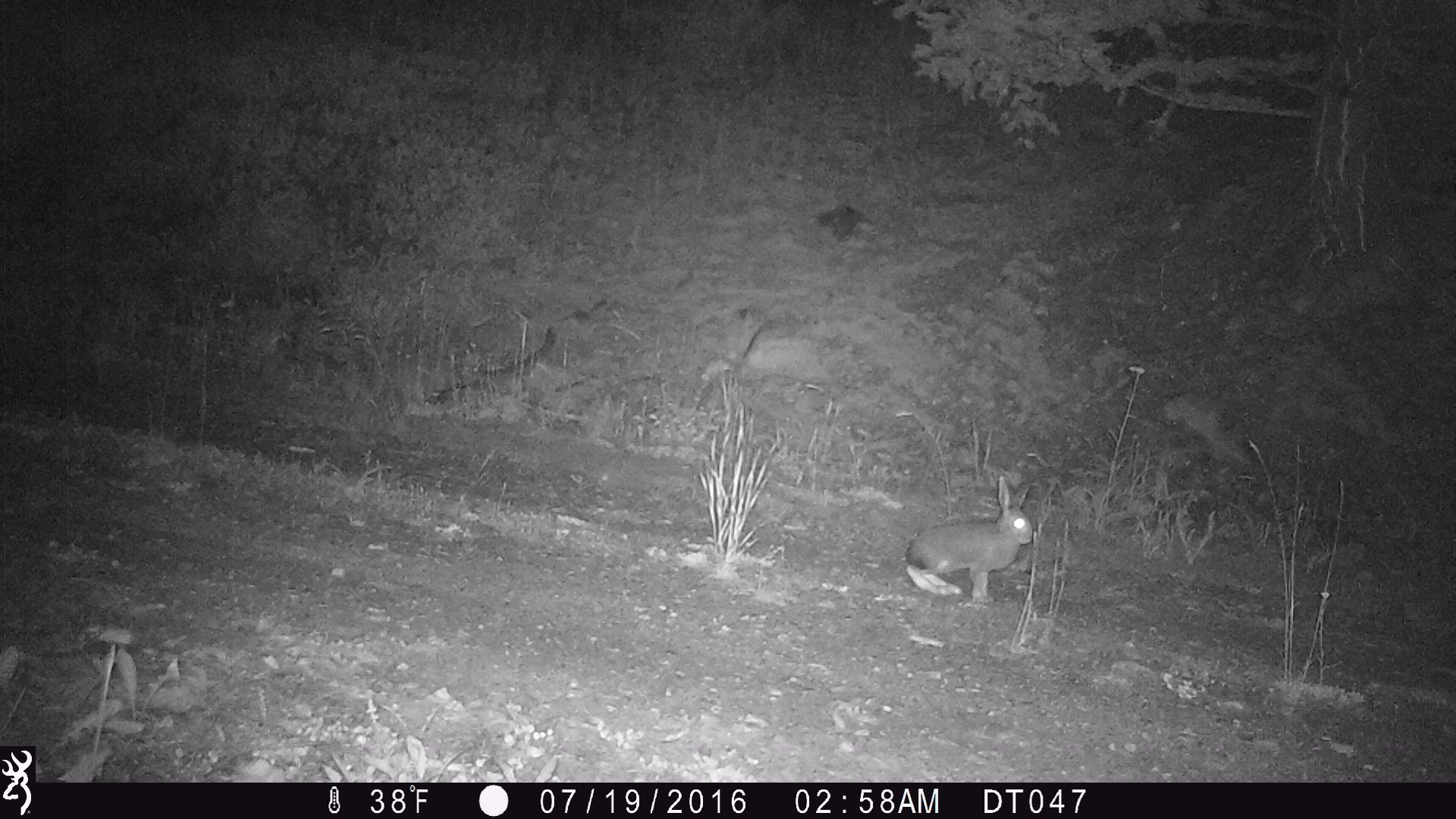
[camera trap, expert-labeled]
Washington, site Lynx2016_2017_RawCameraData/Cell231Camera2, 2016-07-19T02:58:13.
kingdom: Animalia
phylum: Chordata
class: Mammalia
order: Lagomorpha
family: Leporidae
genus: Lepus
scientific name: Lepus americanus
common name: snowshoe hare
Lepus americanus (snowshoe hare). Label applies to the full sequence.